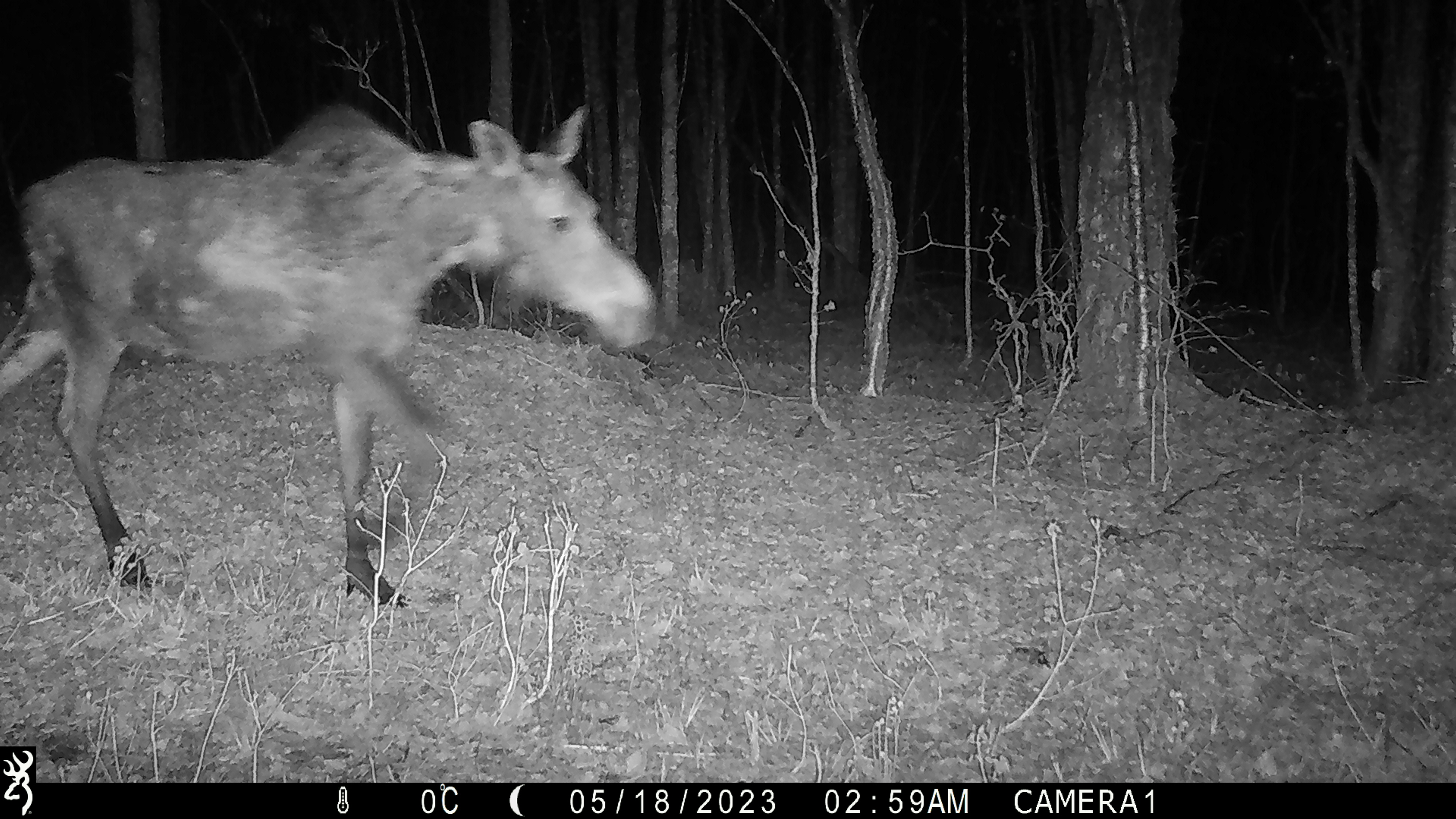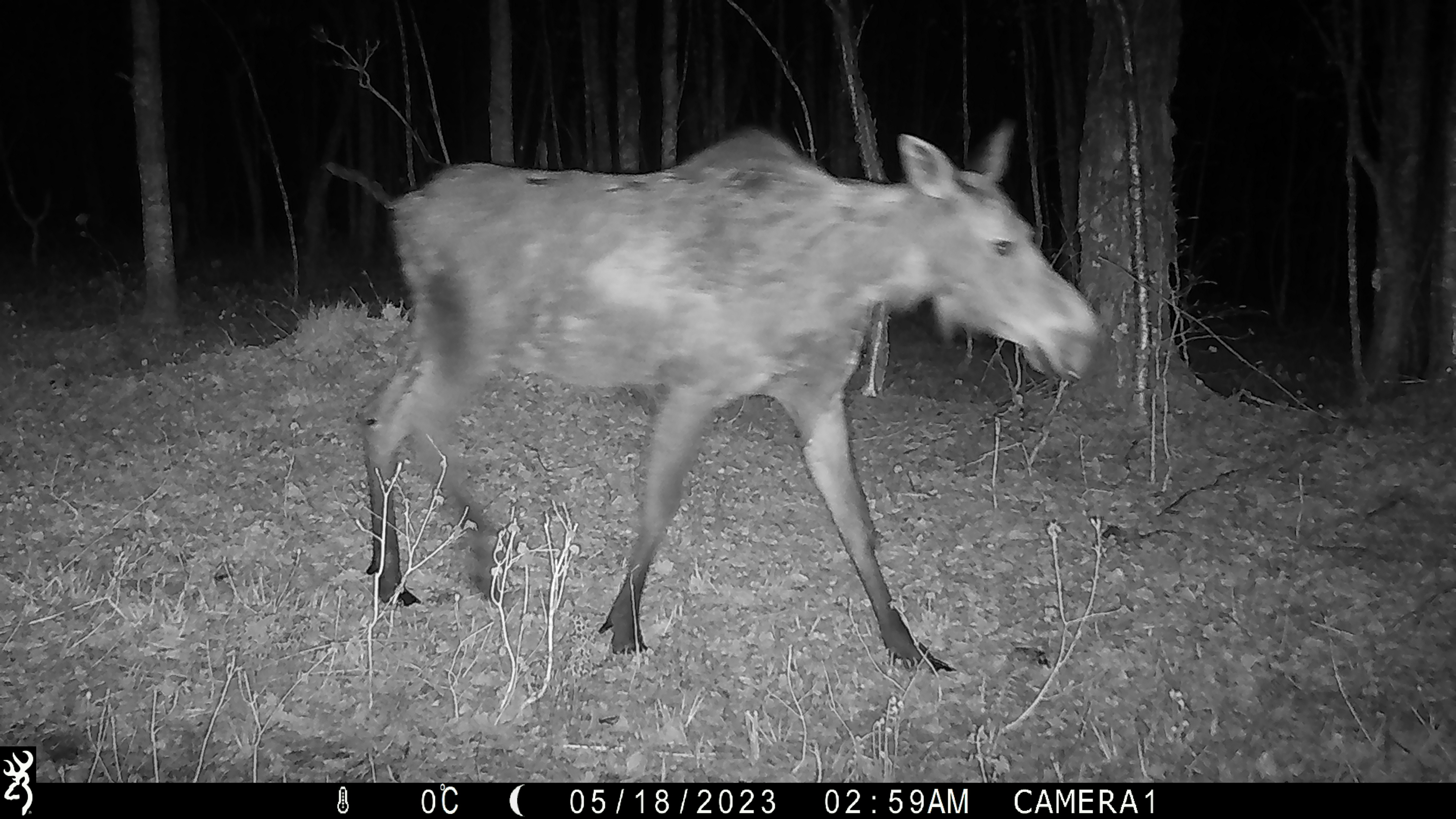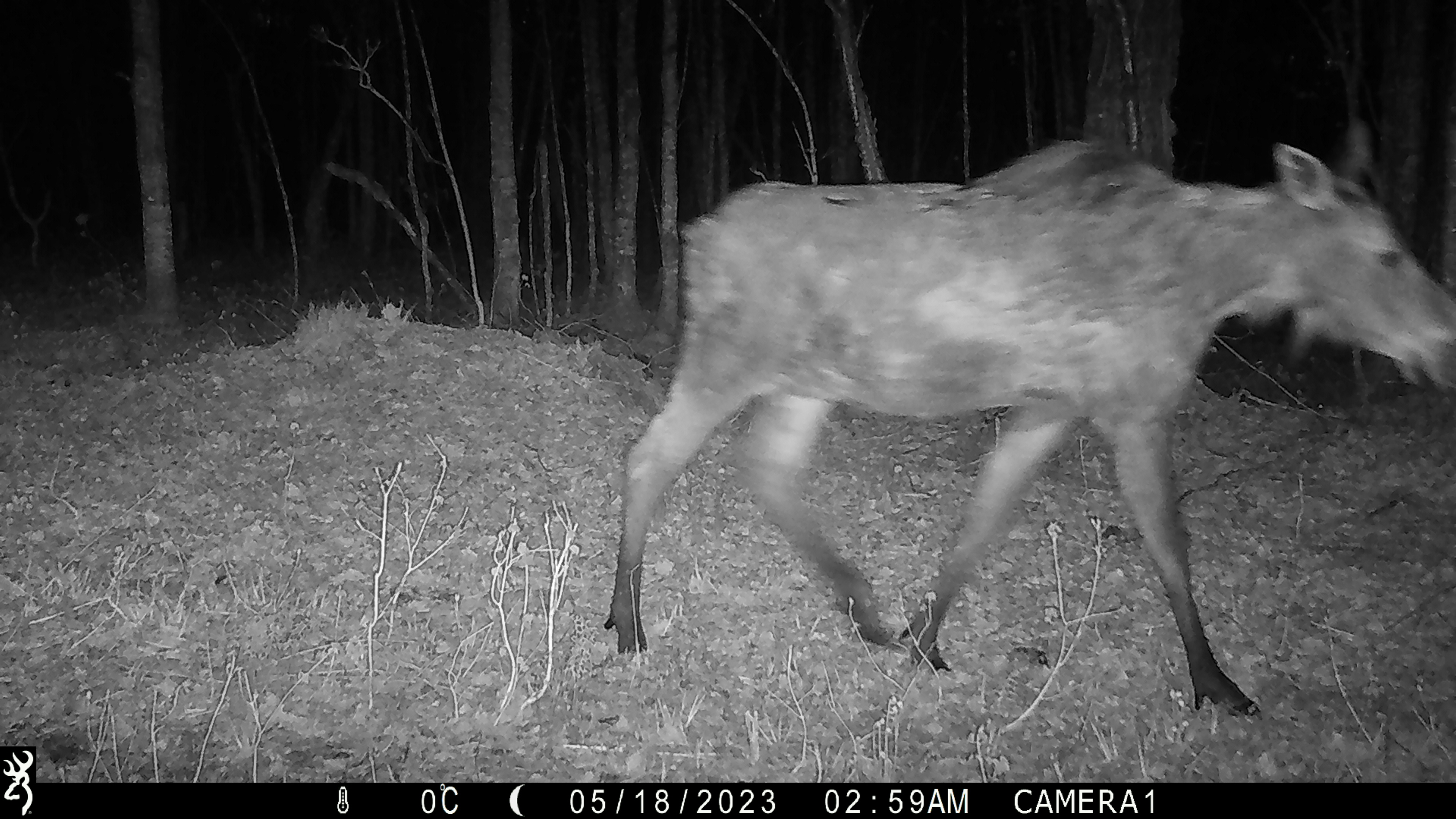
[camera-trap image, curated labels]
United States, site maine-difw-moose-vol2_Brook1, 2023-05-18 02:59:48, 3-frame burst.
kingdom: Animalia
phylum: Chordata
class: Mammalia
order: Artiodactyla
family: Cervidae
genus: Alces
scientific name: Alces alces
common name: moose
Moose (Alces alces).